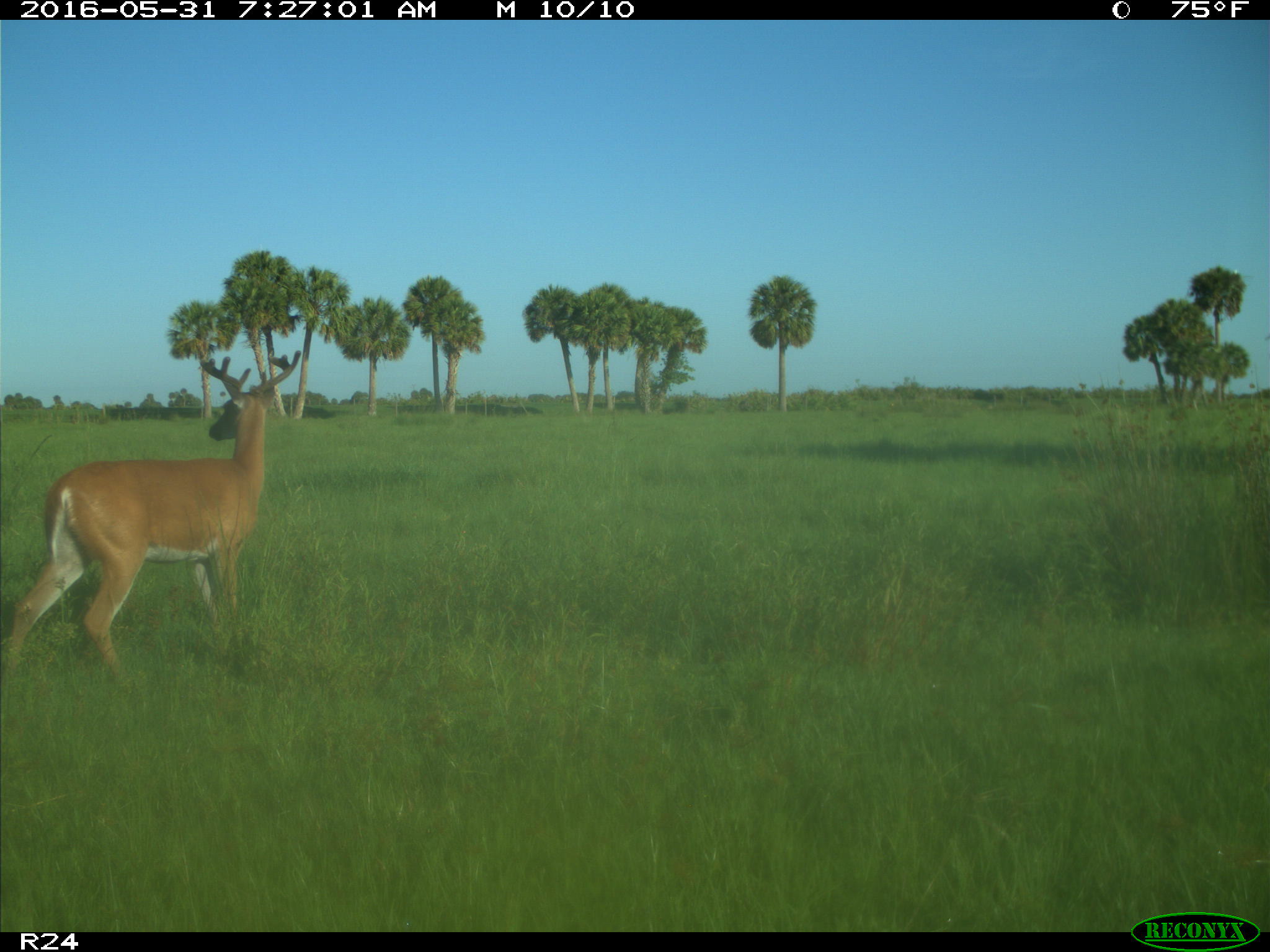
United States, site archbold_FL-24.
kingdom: Animalia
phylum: Chordata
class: Mammalia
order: Artiodactyla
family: Cervidae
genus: Odocoileus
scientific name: Odocoileus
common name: deer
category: unidentified deer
Unidentified deer (deer) (Odocoileus).